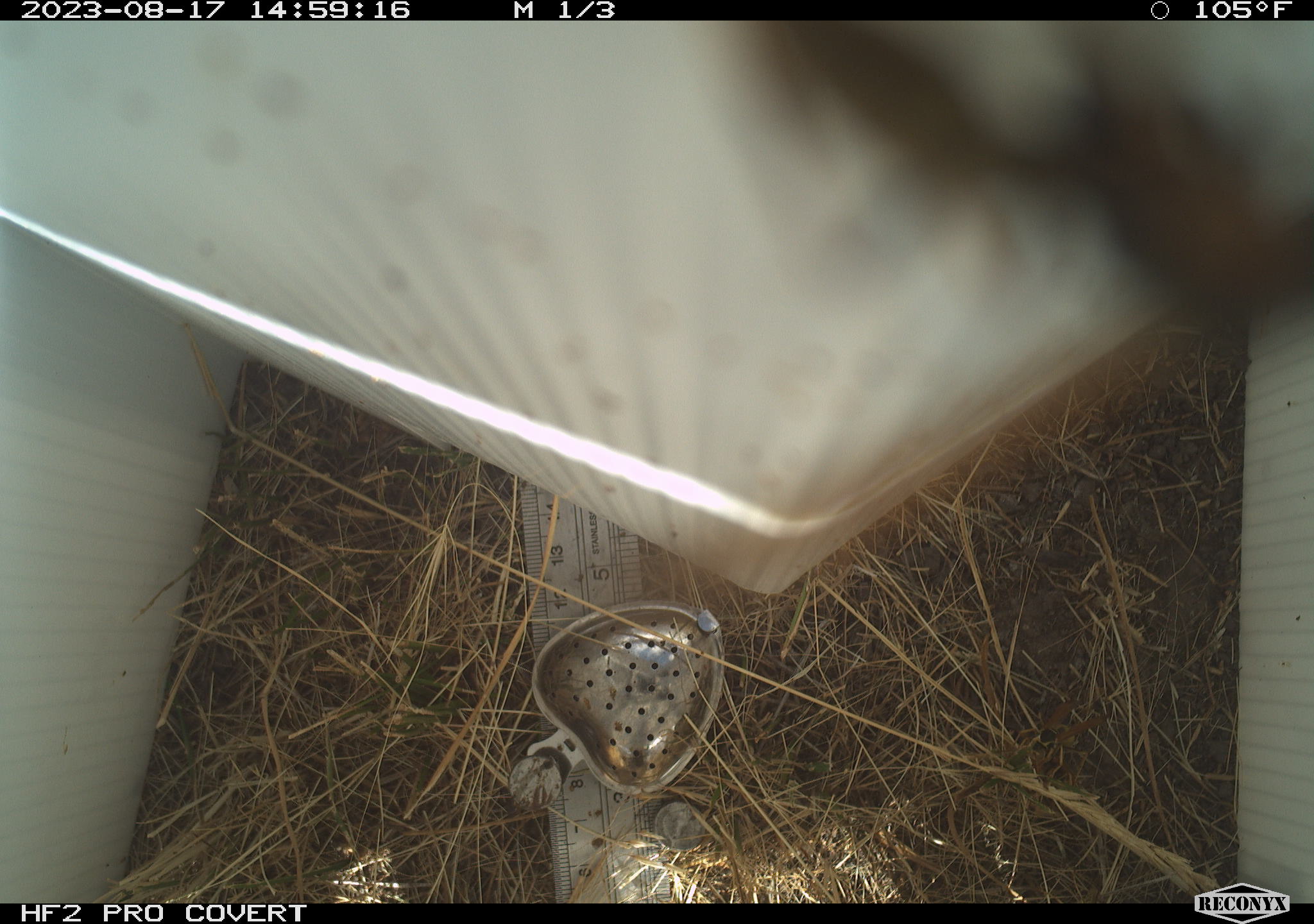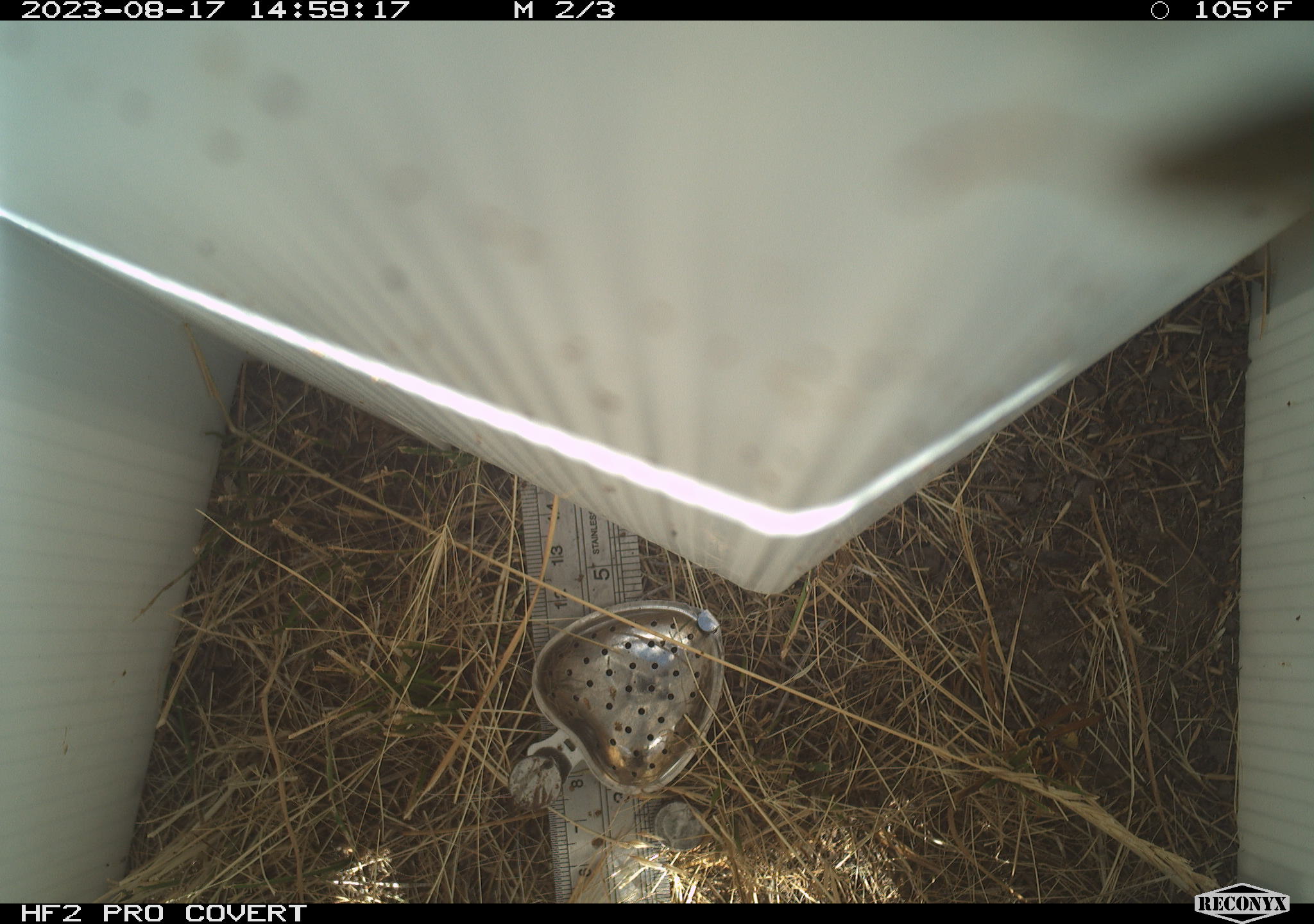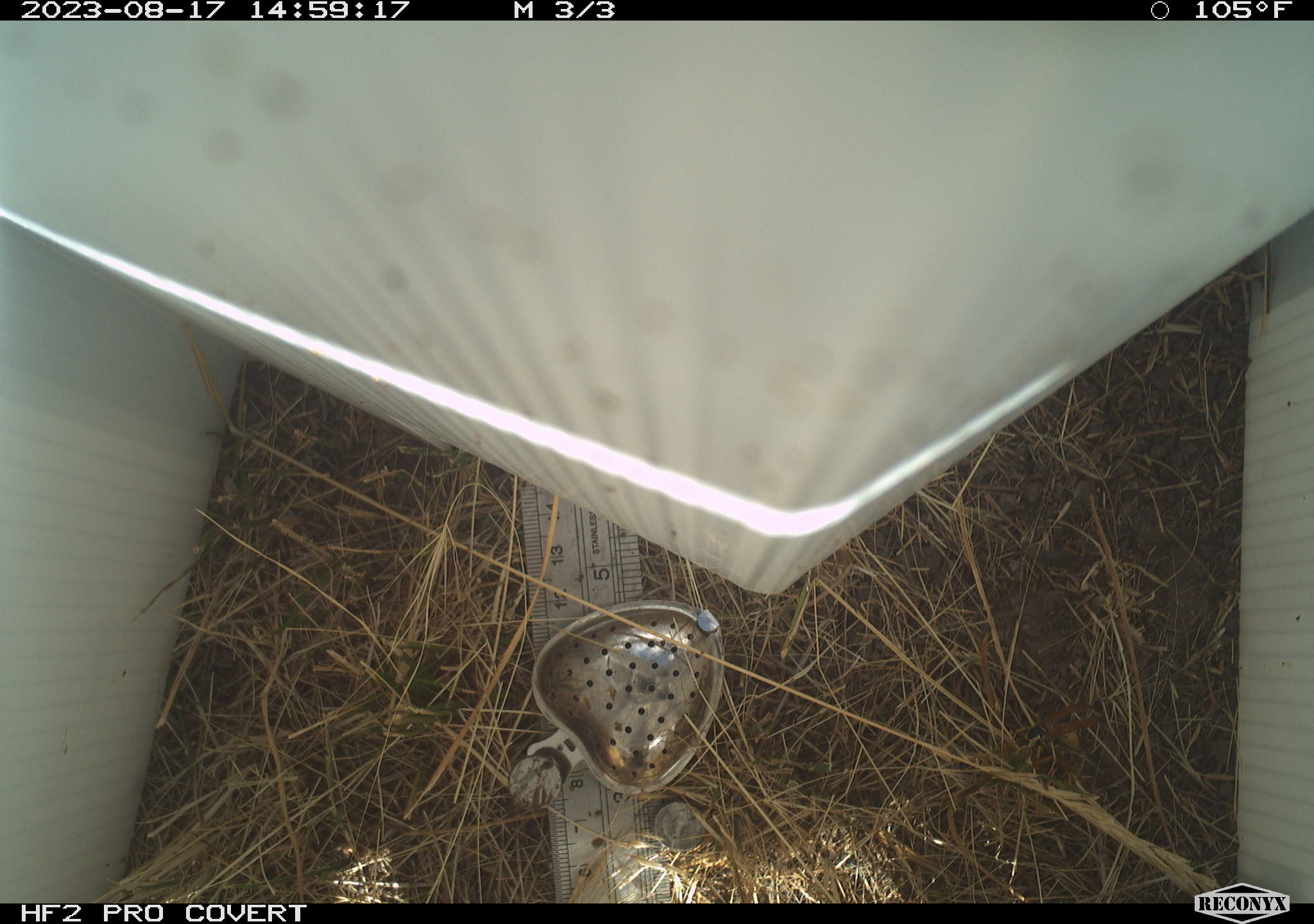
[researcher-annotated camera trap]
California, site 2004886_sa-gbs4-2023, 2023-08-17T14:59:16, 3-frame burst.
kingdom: Animalia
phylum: Arthropoda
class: Insecta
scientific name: Insecta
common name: insect